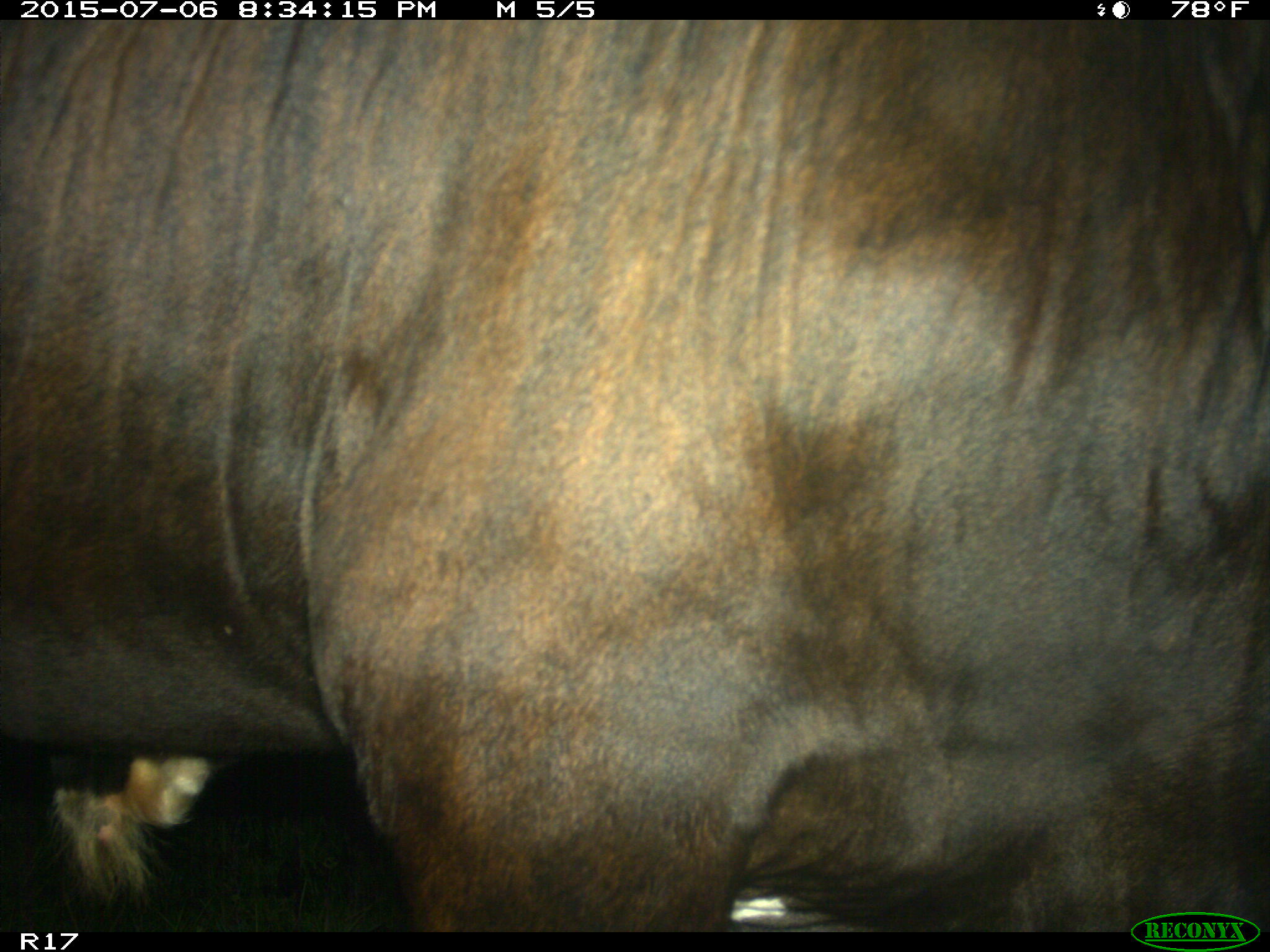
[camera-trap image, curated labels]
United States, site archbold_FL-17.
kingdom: Animalia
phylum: Chordata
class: Mammalia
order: Artiodactyla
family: Bovidae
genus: Bos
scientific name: Bos taurus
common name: domestic cow